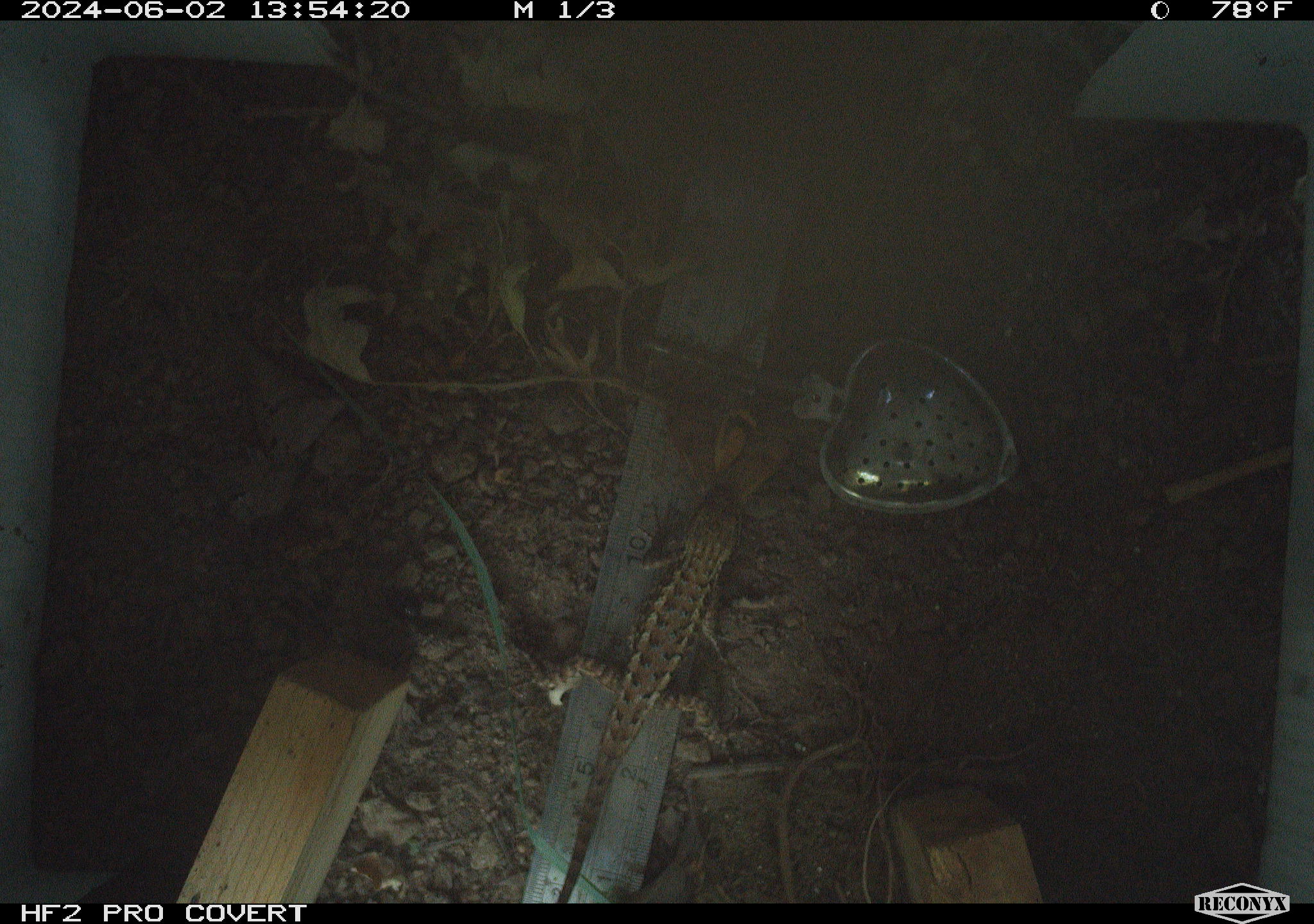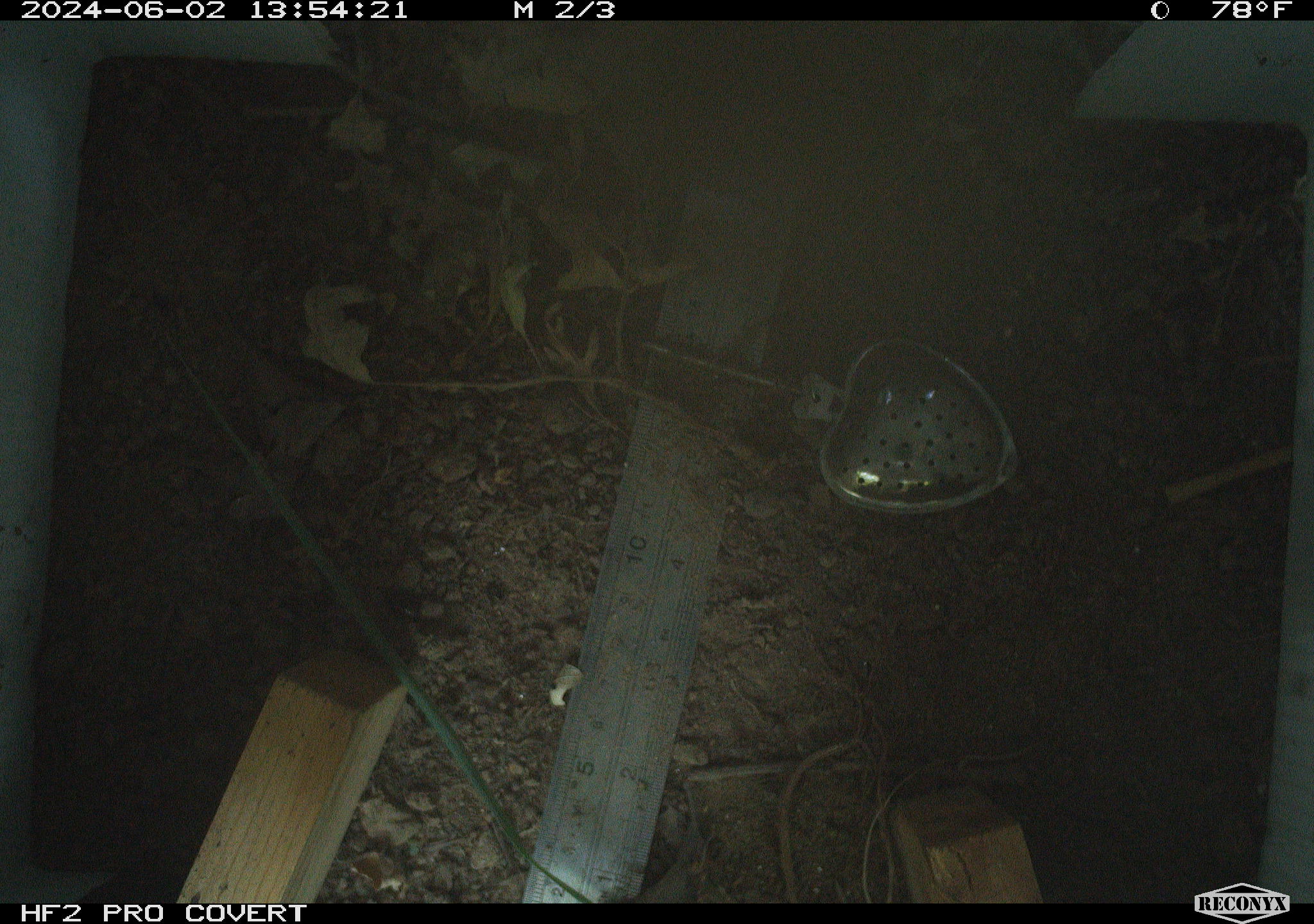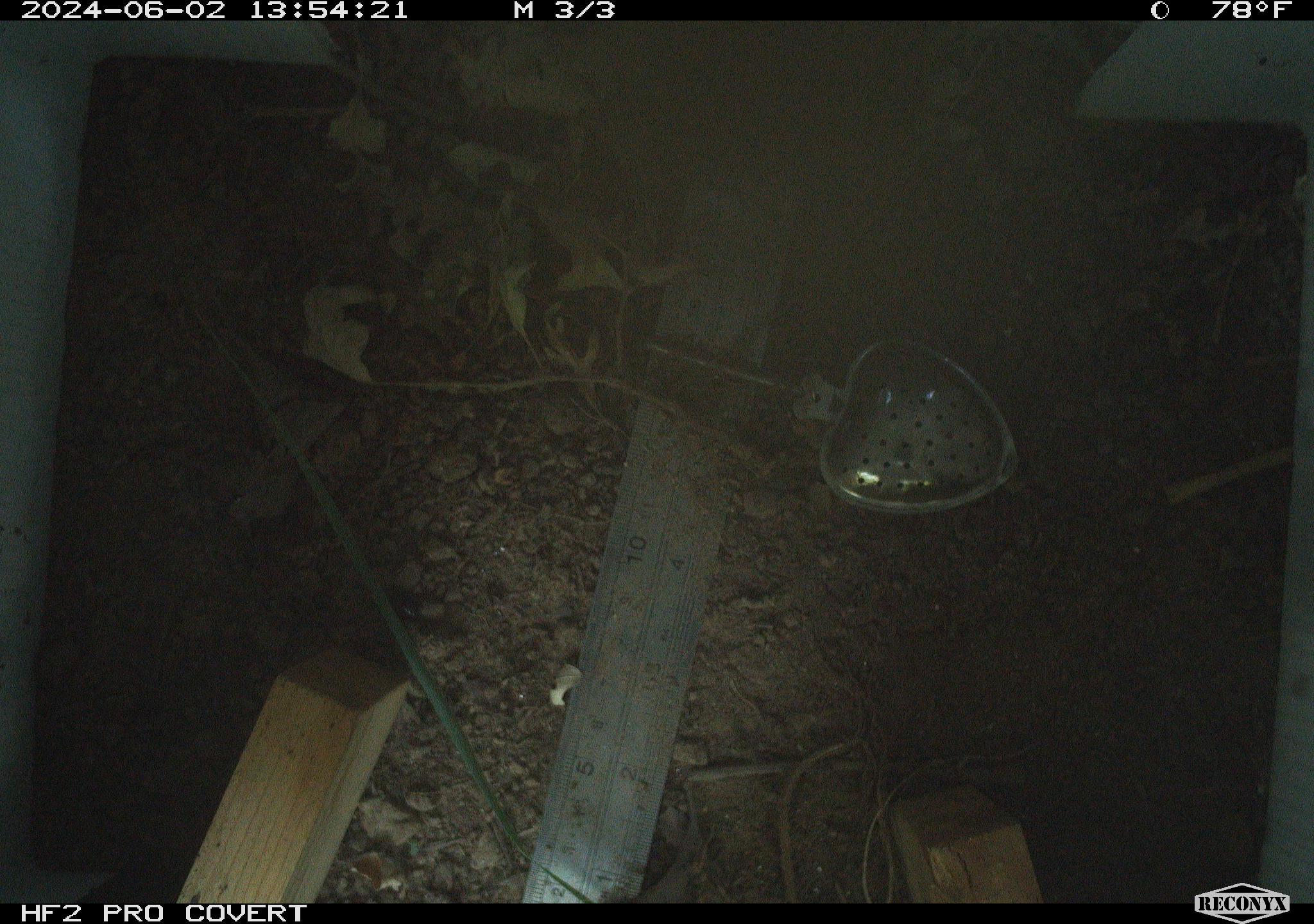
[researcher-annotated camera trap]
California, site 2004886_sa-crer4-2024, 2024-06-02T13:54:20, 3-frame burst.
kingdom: Animalia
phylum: Chordata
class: Reptilia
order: Squamata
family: Phrynosomatidae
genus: Sceloporus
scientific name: Sceloporus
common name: spiny lizards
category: sceloporus species